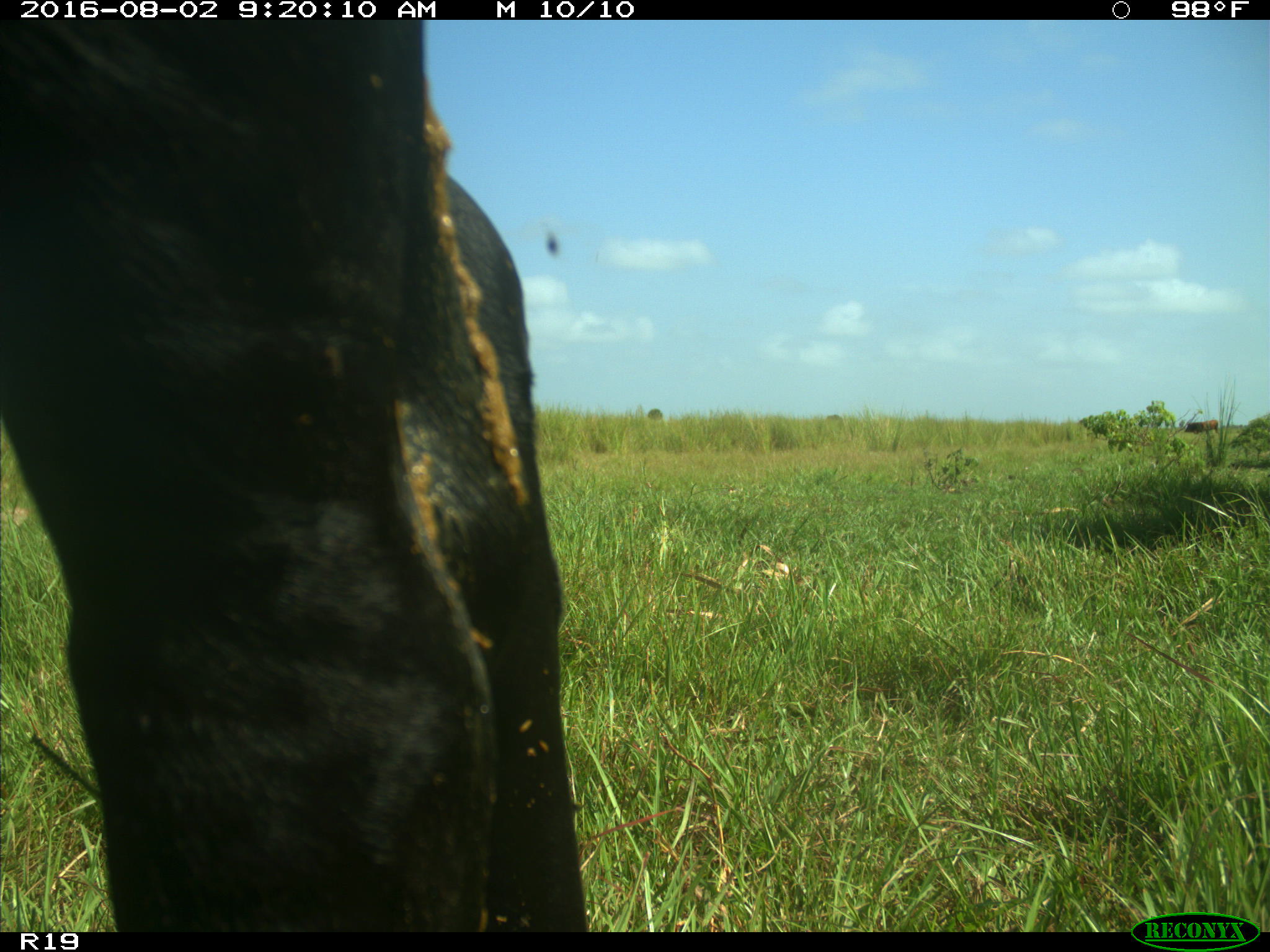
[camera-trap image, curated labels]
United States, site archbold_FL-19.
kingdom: Animalia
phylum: Chordata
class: Mammalia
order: Artiodactyla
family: Bovidae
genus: Bos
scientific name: Bos taurus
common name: domestic cow